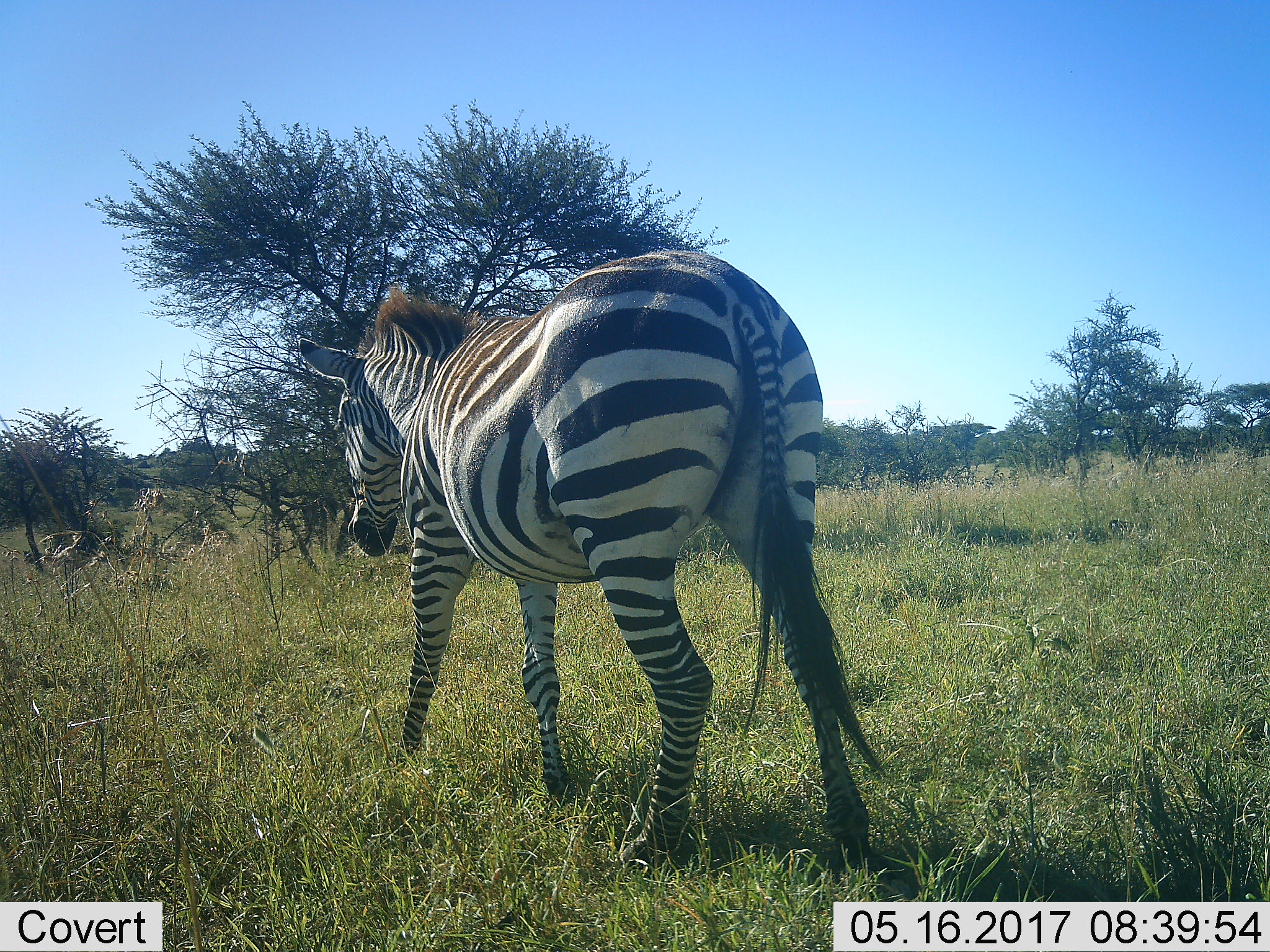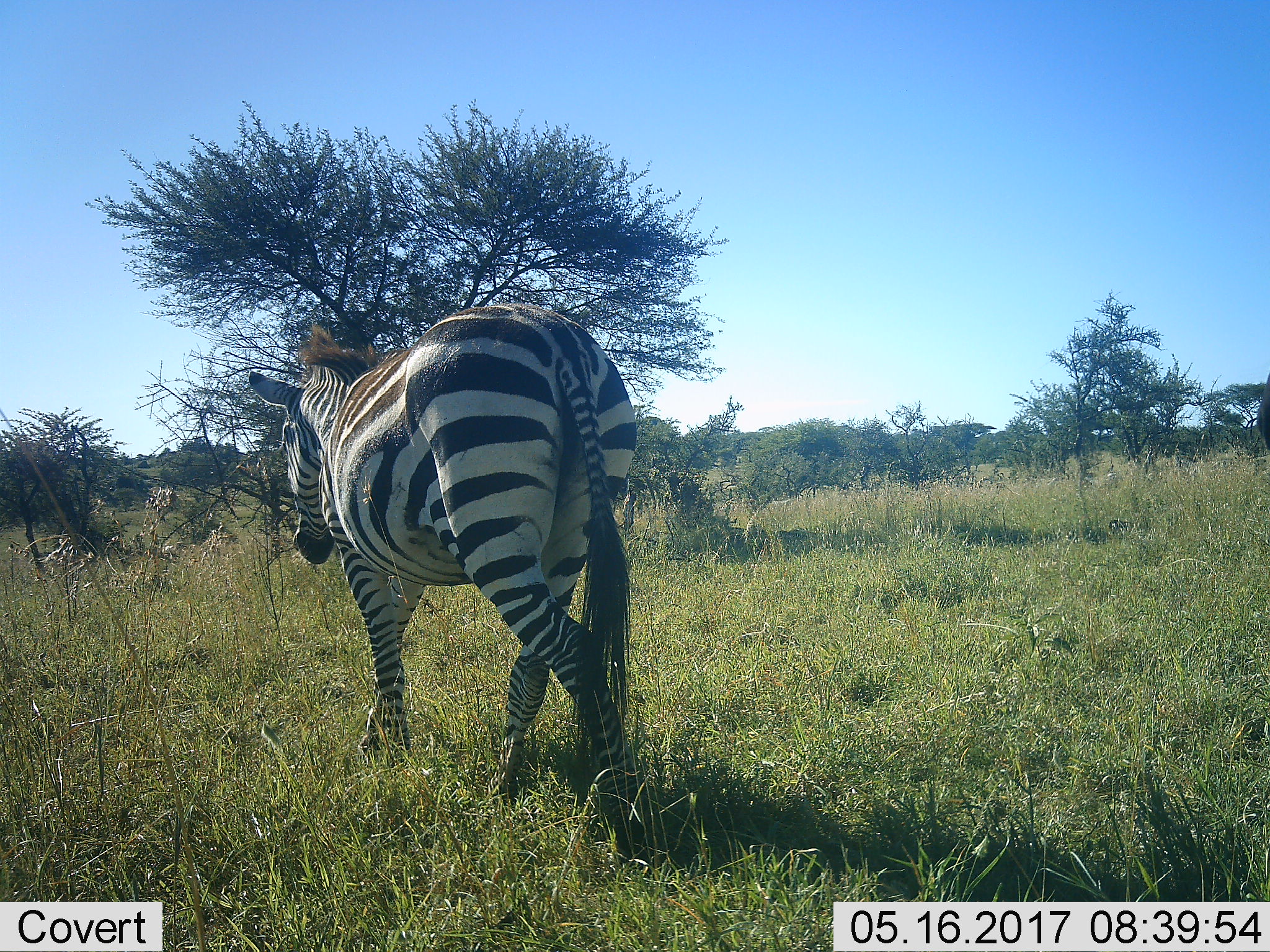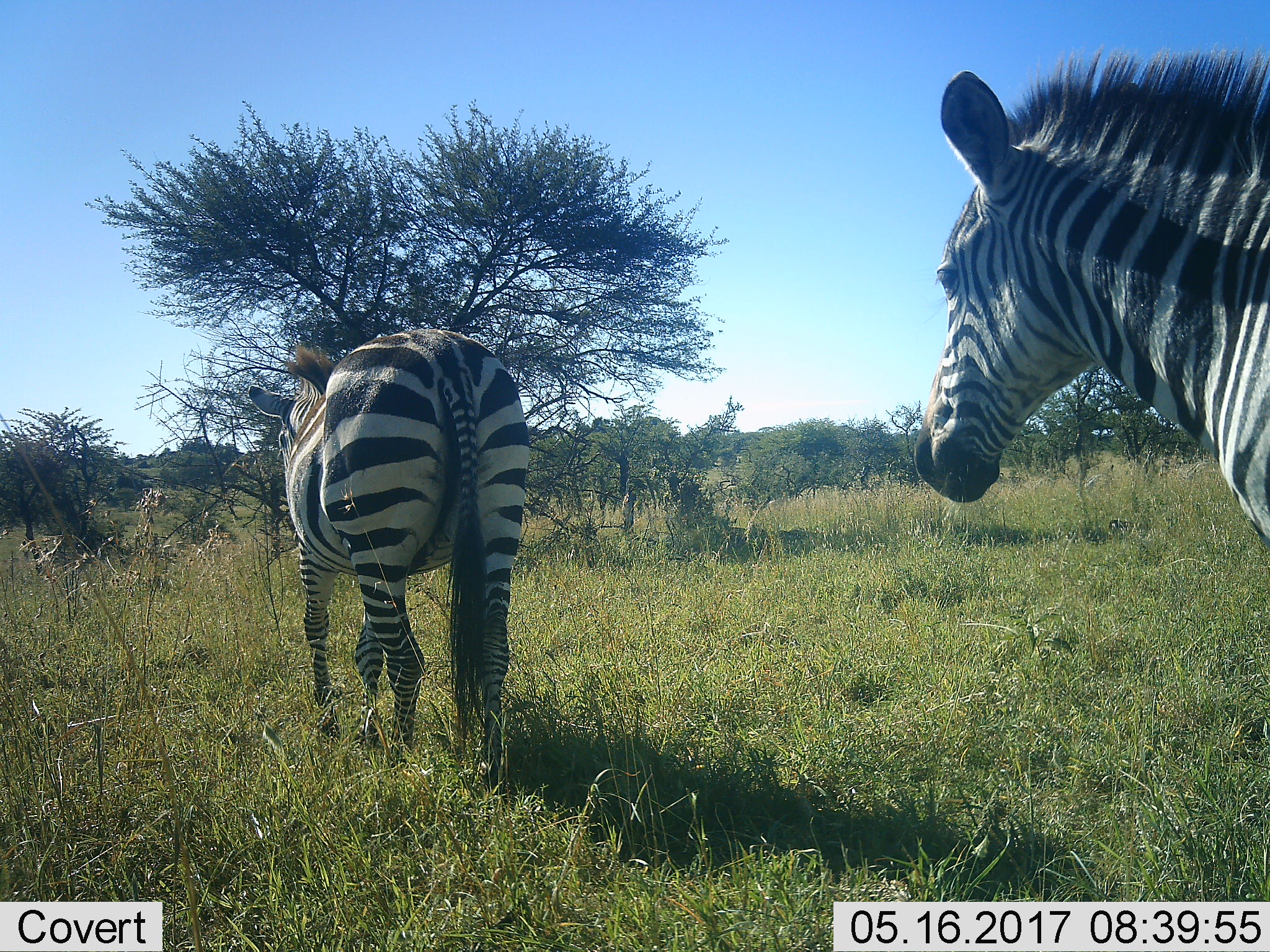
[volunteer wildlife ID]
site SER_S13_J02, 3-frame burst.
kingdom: Animalia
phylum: Chordata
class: Mammalia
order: Perissodactyla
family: Equidae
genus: Equus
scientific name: Equus quagga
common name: plains zebra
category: zebraplains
Zebraplains (plains zebra) (Equus quagga), count 2. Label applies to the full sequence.